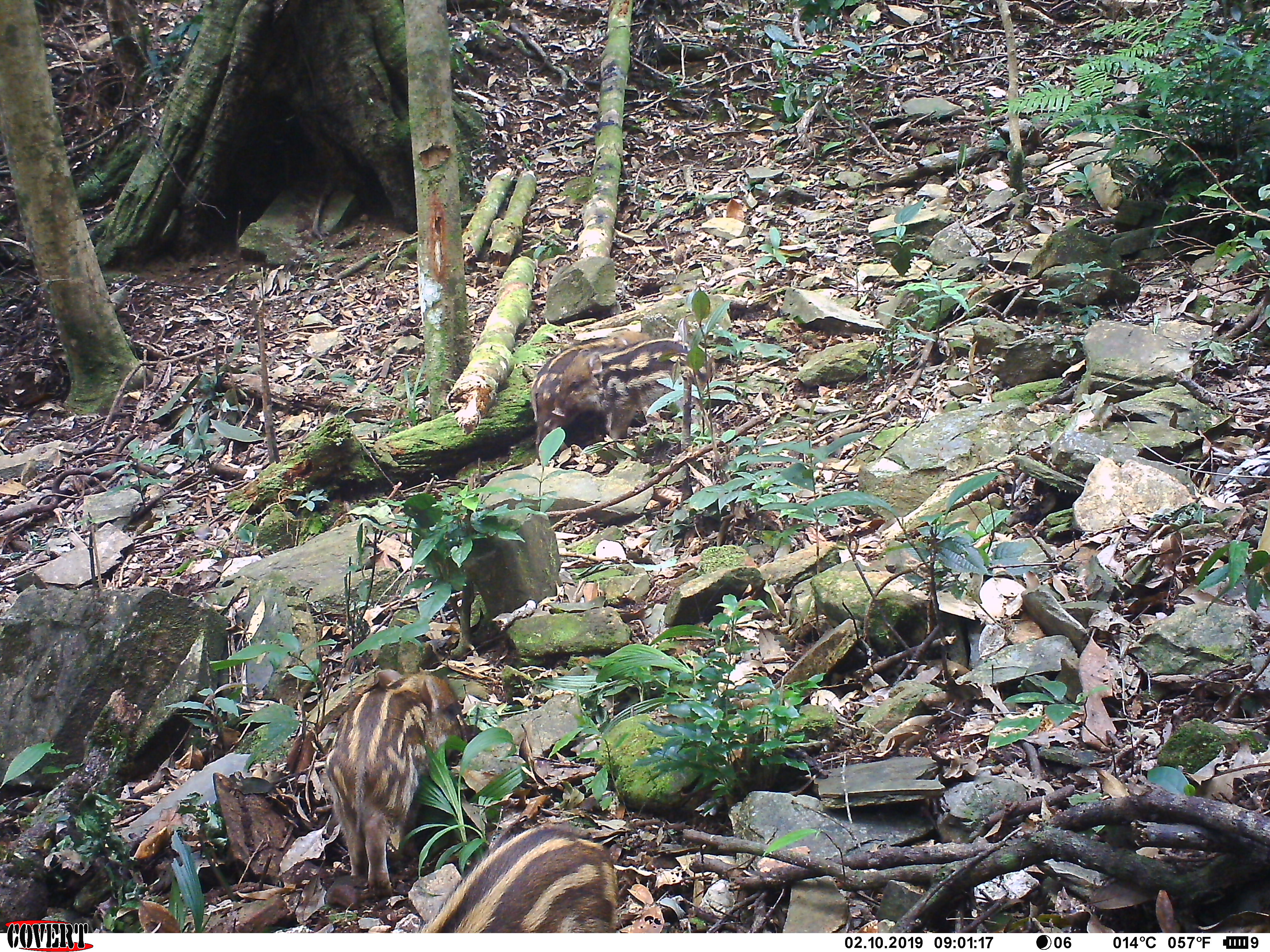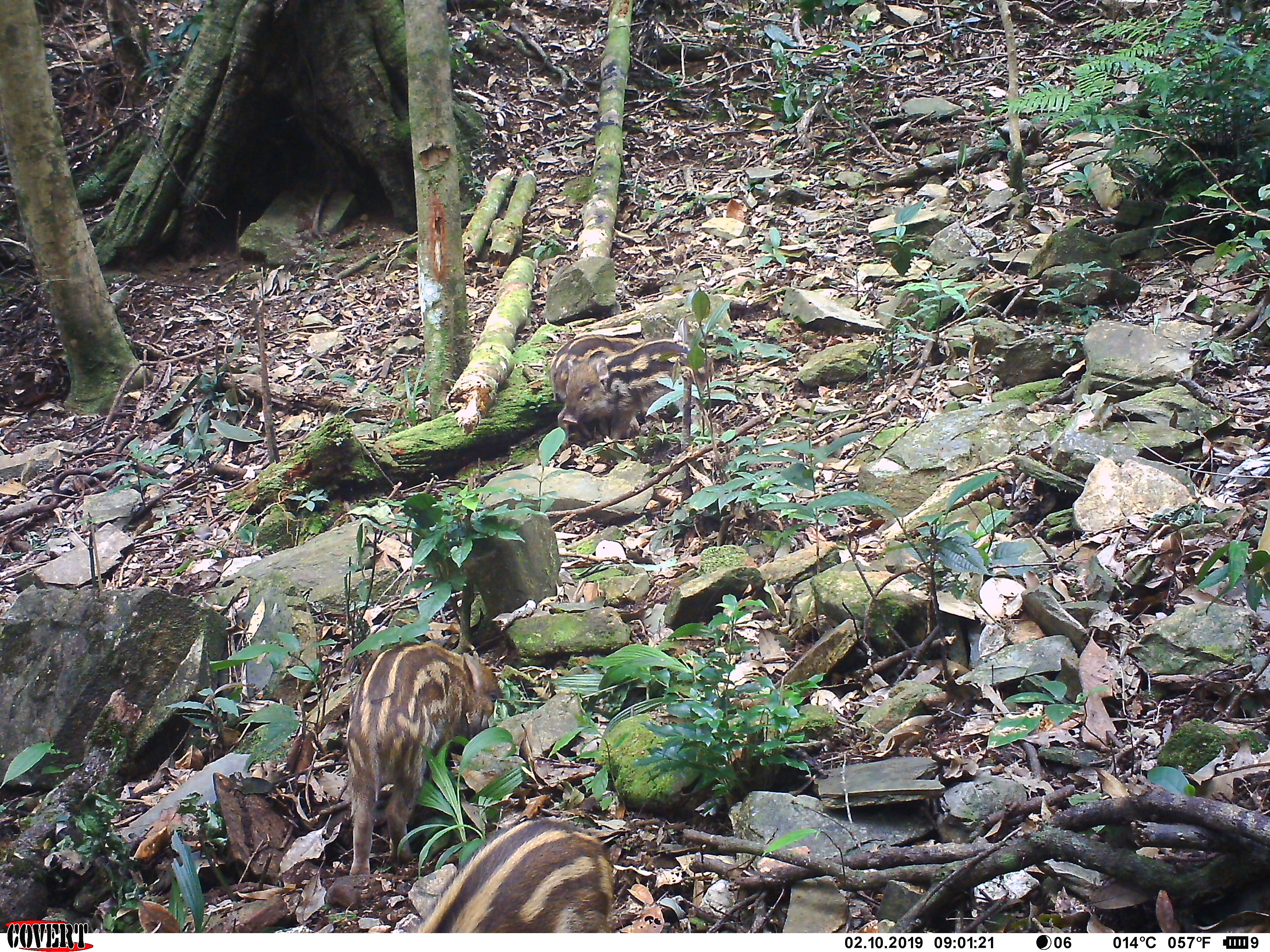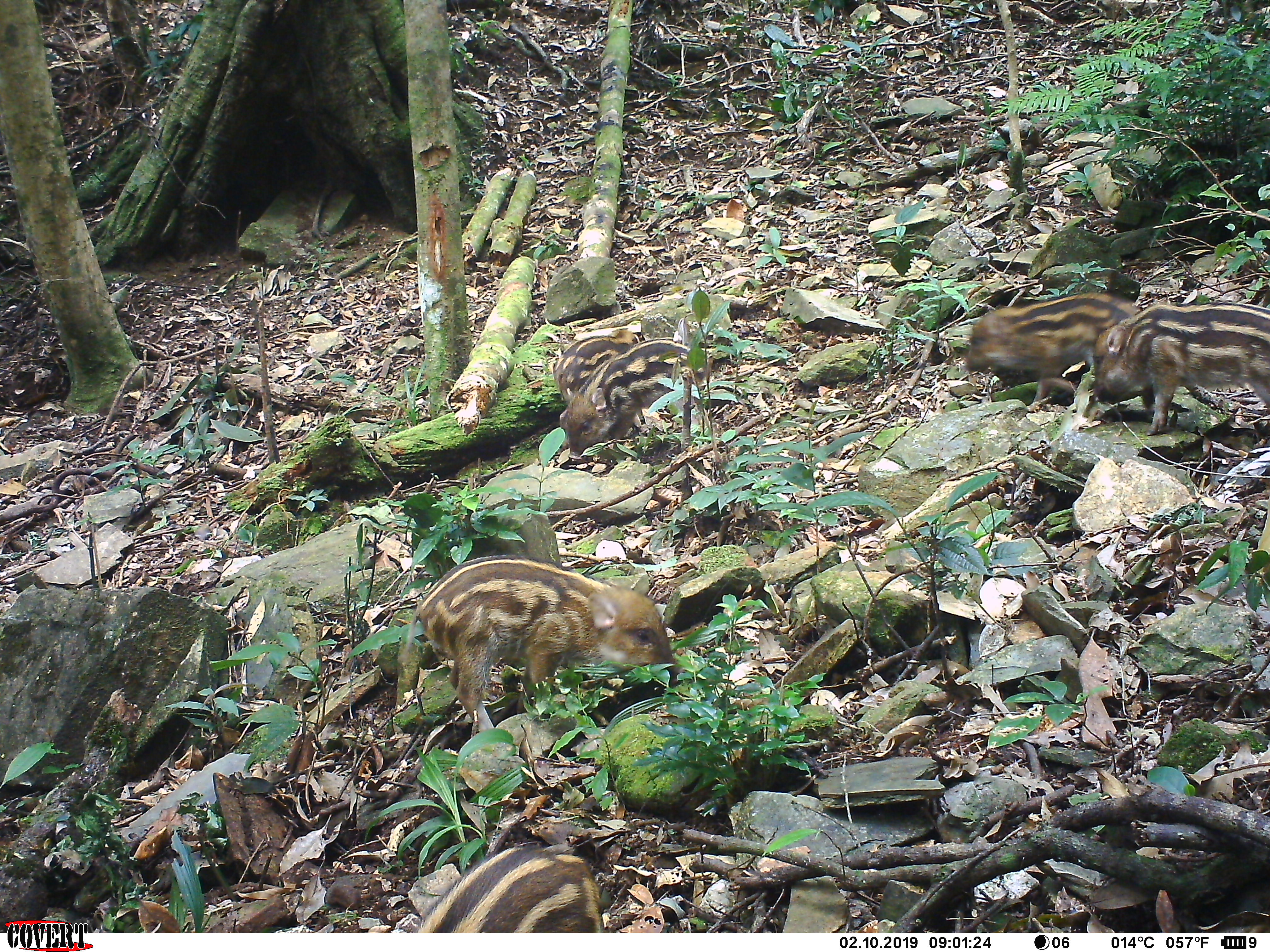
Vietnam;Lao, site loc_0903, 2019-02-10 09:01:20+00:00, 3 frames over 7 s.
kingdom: Animalia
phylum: Chordata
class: Mammalia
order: Artiodactyla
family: Suidae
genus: Sus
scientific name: Sus scrofa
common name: eurasian wild pig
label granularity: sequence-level